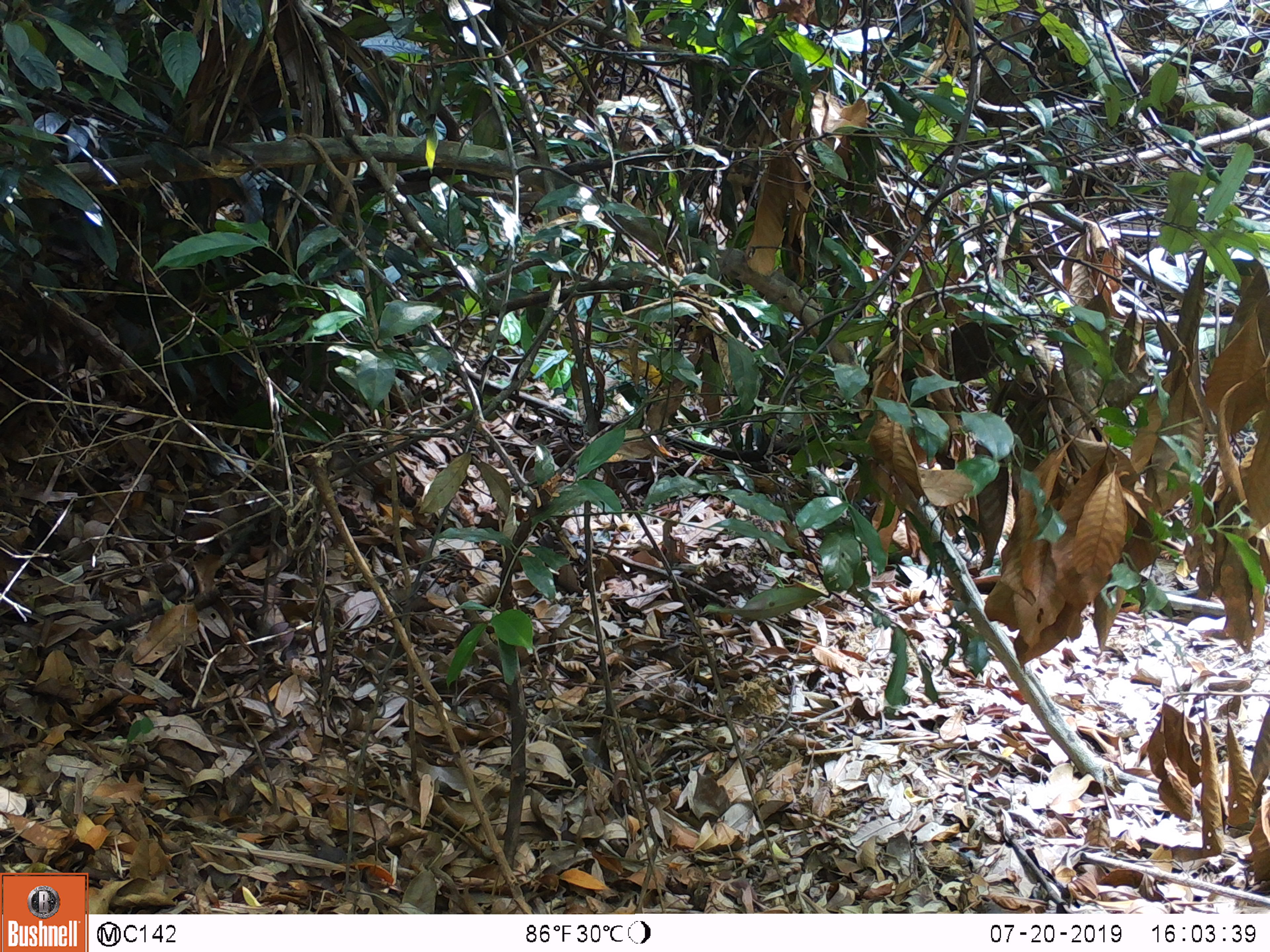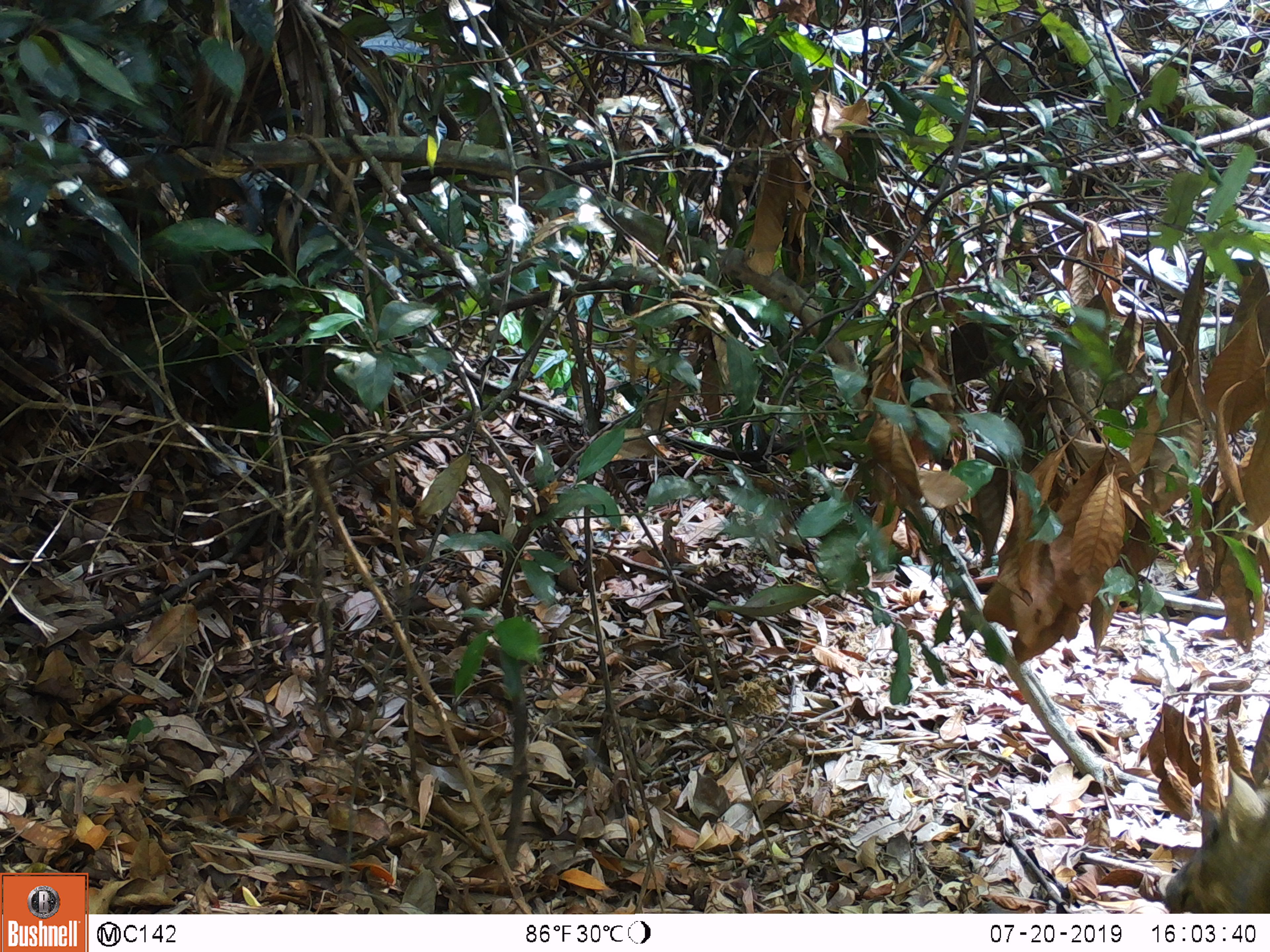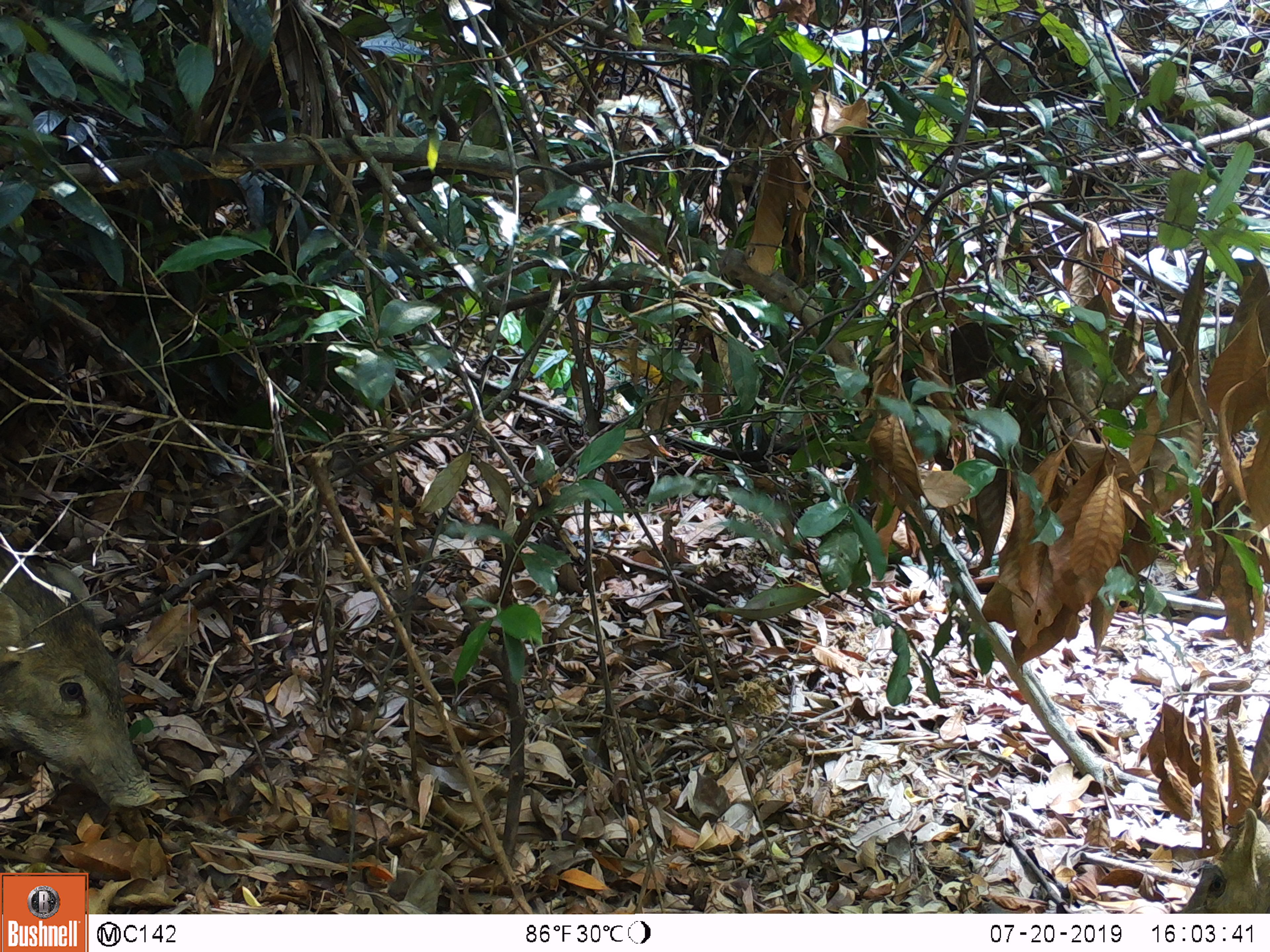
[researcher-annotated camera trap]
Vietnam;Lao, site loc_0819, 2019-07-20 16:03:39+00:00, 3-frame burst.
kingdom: Animalia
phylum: Chordata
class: Mammalia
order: Artiodactyla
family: Suidae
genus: Sus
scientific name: Sus scrofa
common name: eurasian wild pig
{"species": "eurasian wild pig (Sus scrofa)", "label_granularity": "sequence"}